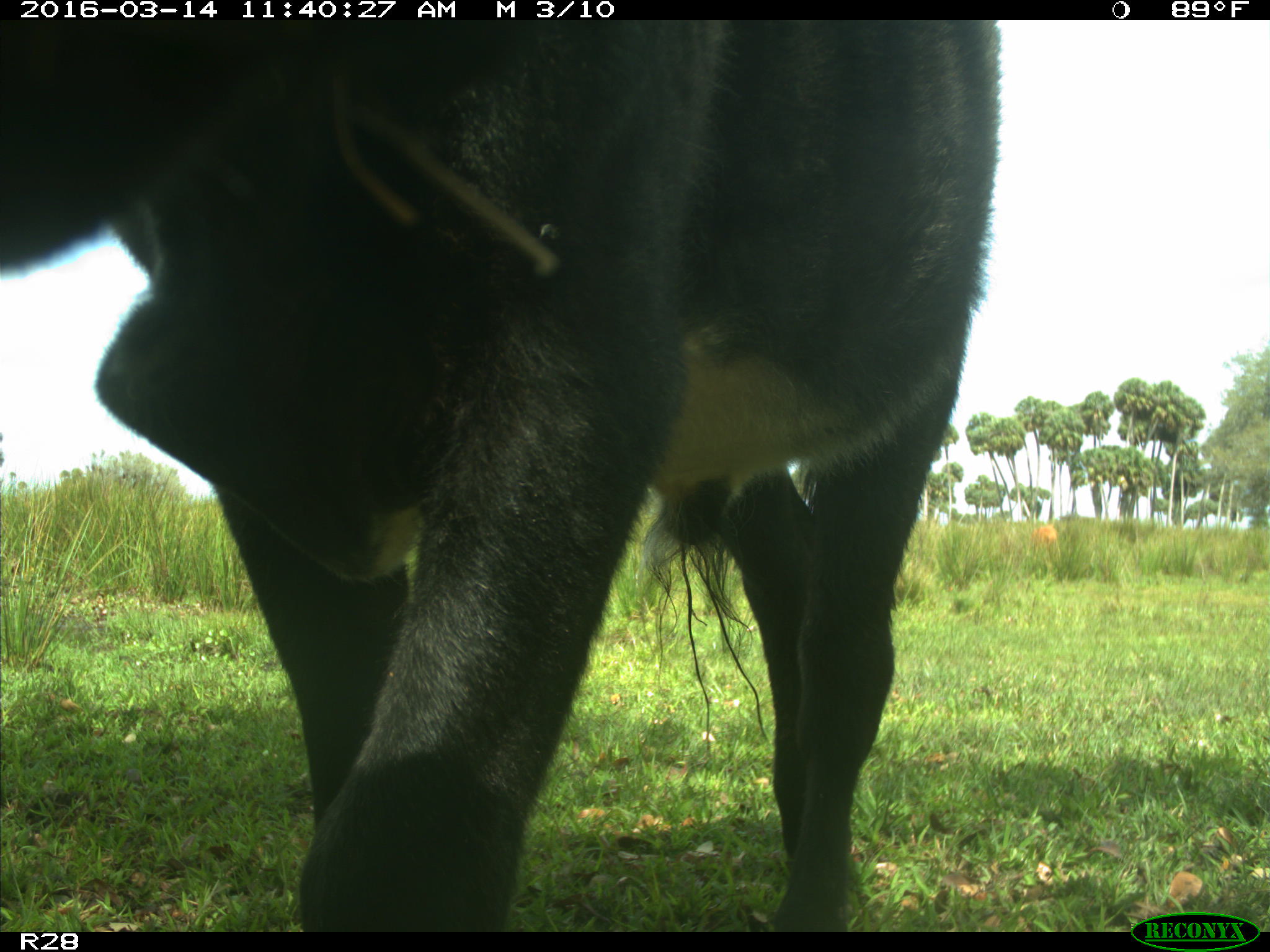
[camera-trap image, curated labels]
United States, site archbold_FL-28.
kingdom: Animalia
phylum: Chordata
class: Mammalia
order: Artiodactyla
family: Bovidae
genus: Bos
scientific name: Bos taurus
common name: domestic cow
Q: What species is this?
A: Bos taurus (domestic cow).